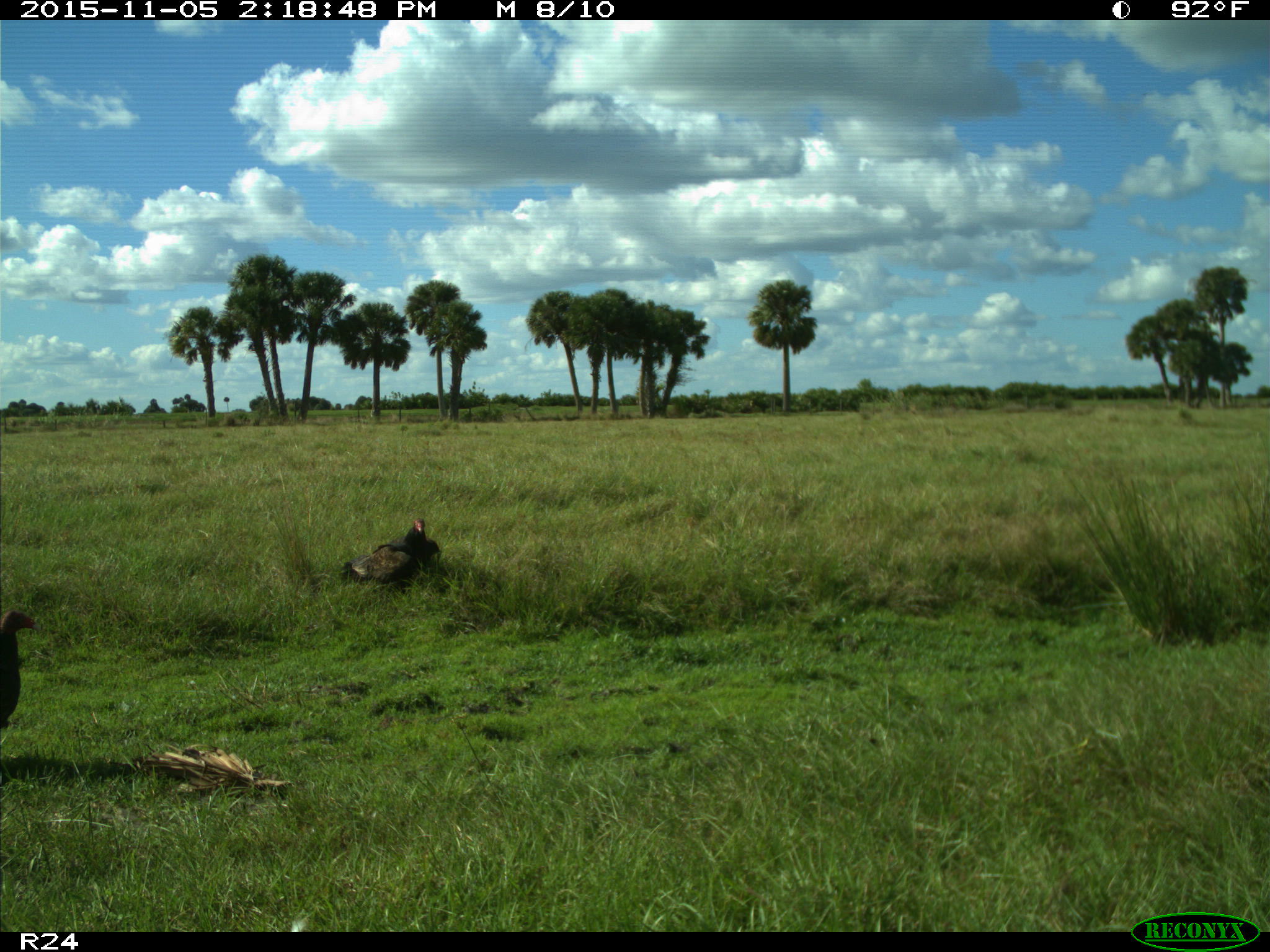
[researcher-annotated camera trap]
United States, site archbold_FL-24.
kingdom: Animalia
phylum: Chordata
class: Aves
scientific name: Aves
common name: birds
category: unidentified bird